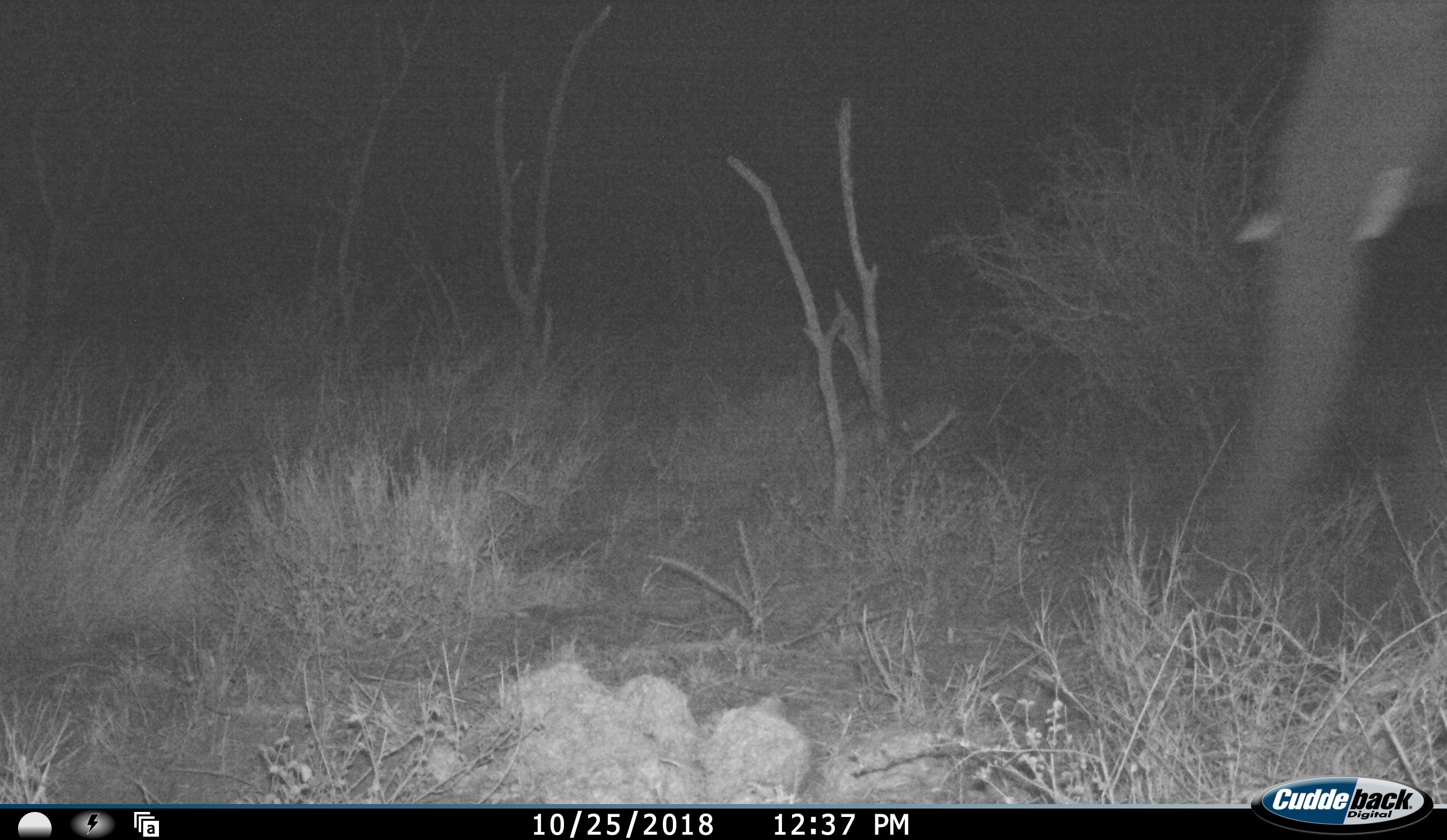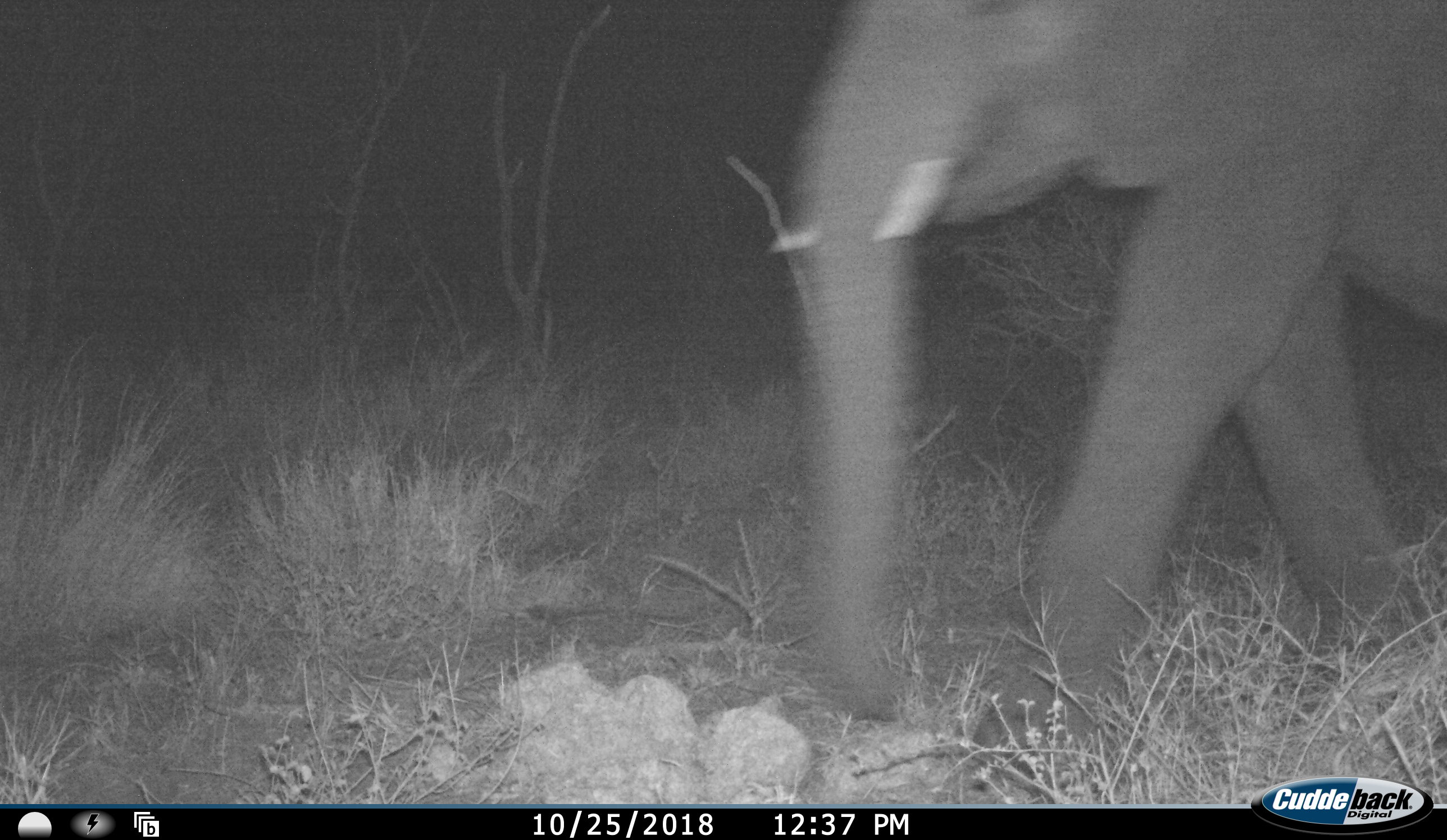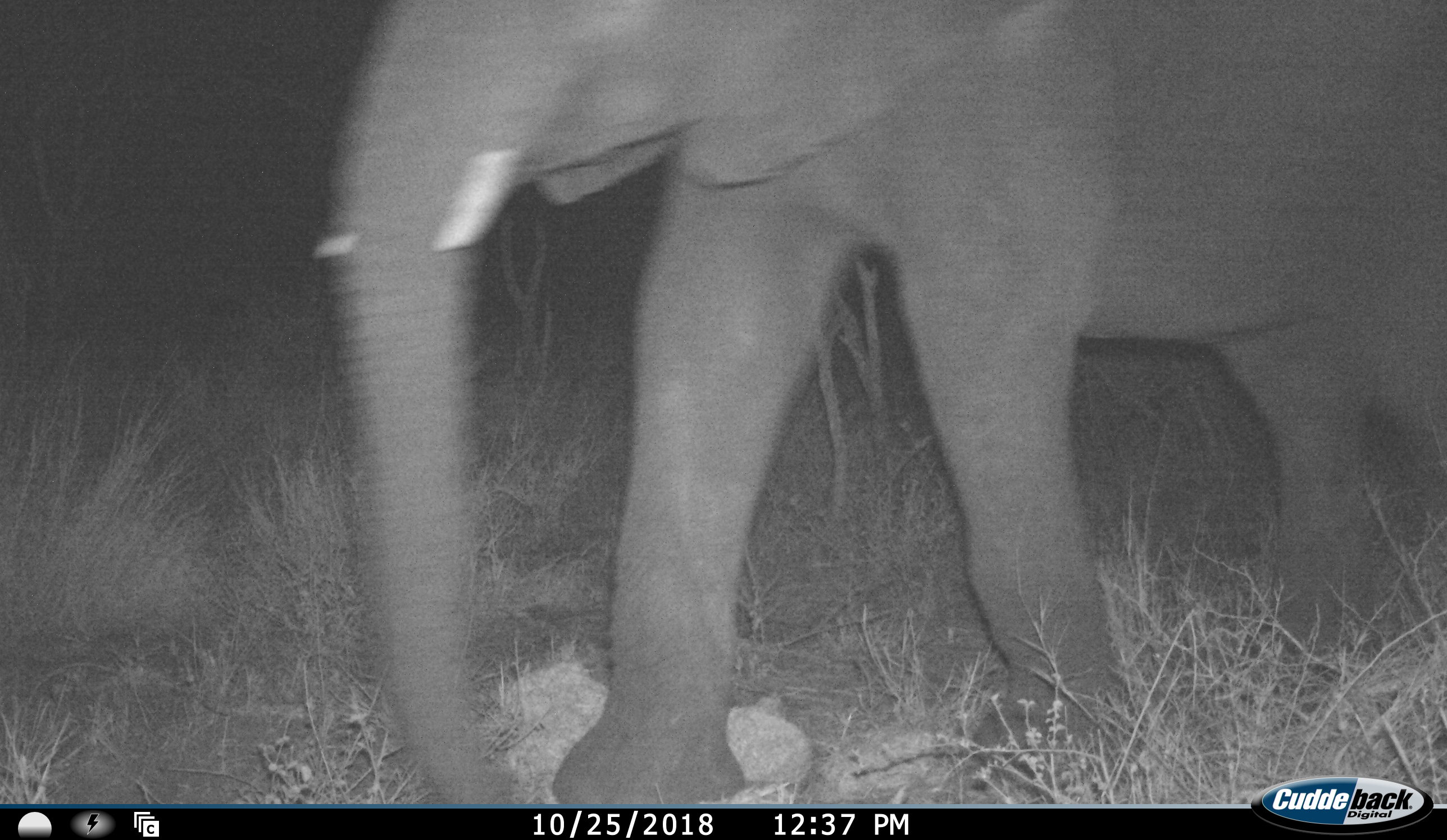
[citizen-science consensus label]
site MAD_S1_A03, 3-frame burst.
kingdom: Animalia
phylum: Chordata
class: Mammalia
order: Proboscidea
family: Elephantidae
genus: Loxodonta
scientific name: Loxodonta africana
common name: african bush elephant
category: elephant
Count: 1.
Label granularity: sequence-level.